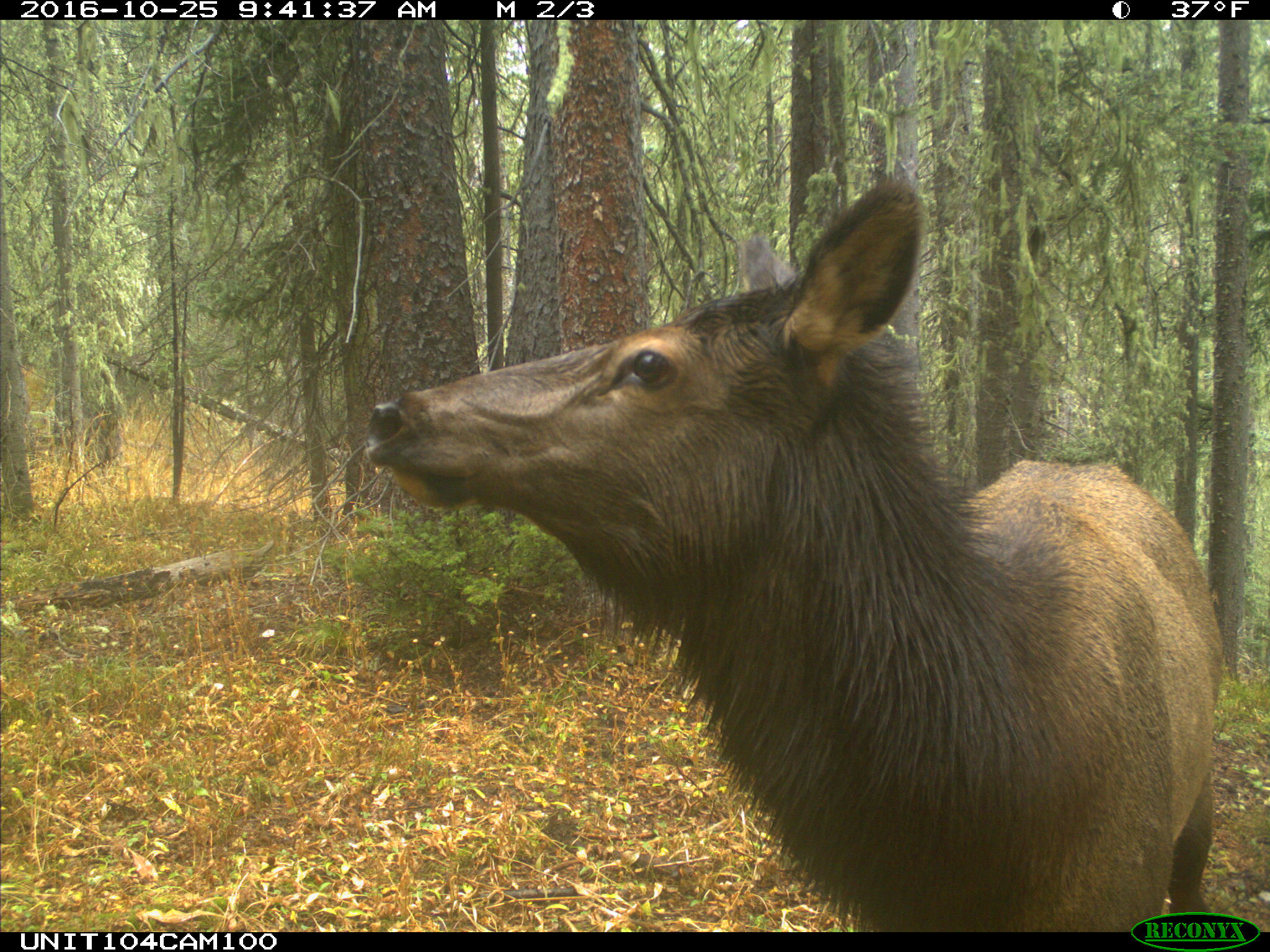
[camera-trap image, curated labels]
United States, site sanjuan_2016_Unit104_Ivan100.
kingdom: Animalia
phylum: Chordata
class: Mammalia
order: Artiodactyla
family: Cervidae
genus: Cervus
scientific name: Cervus elaphus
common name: red deer